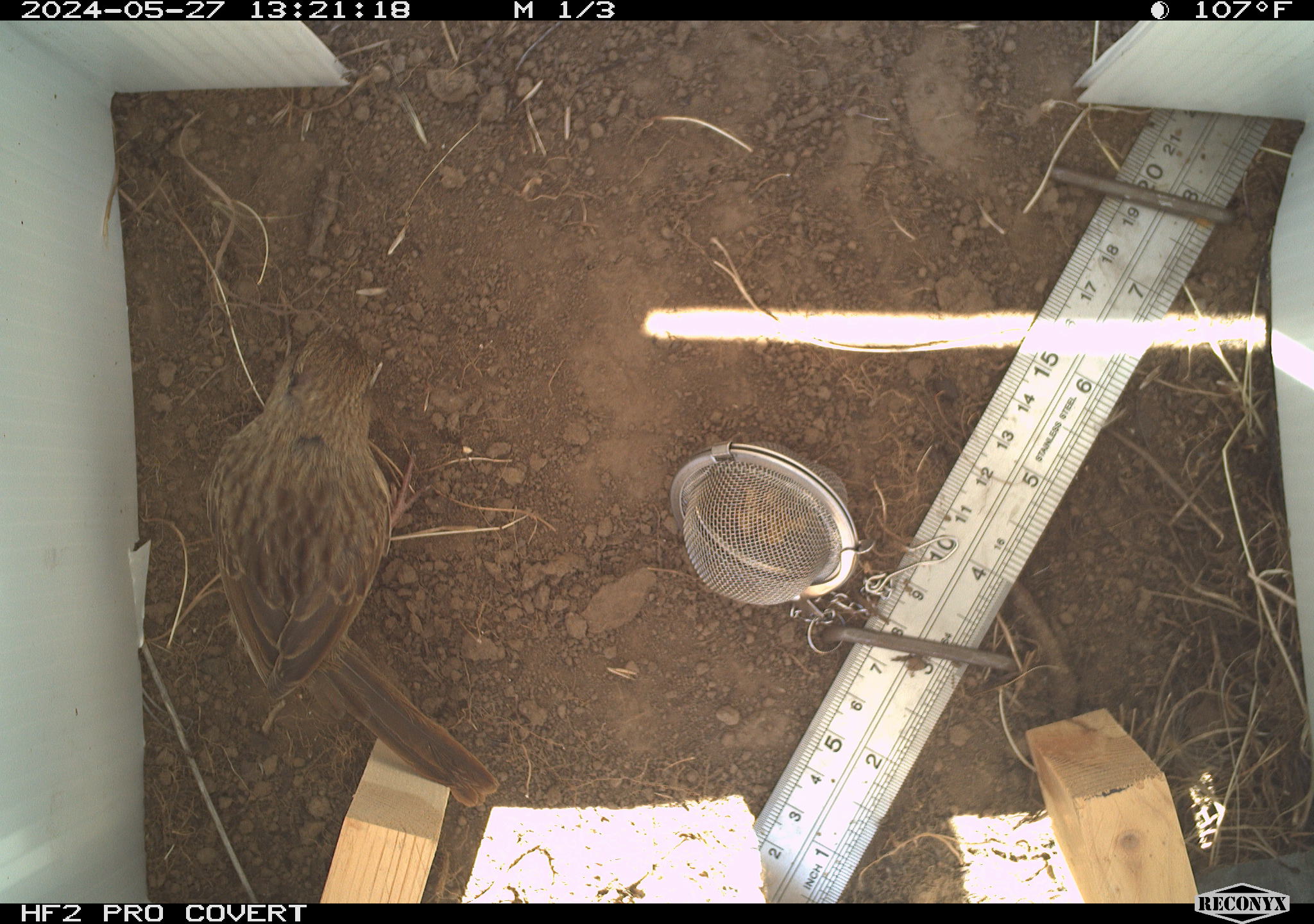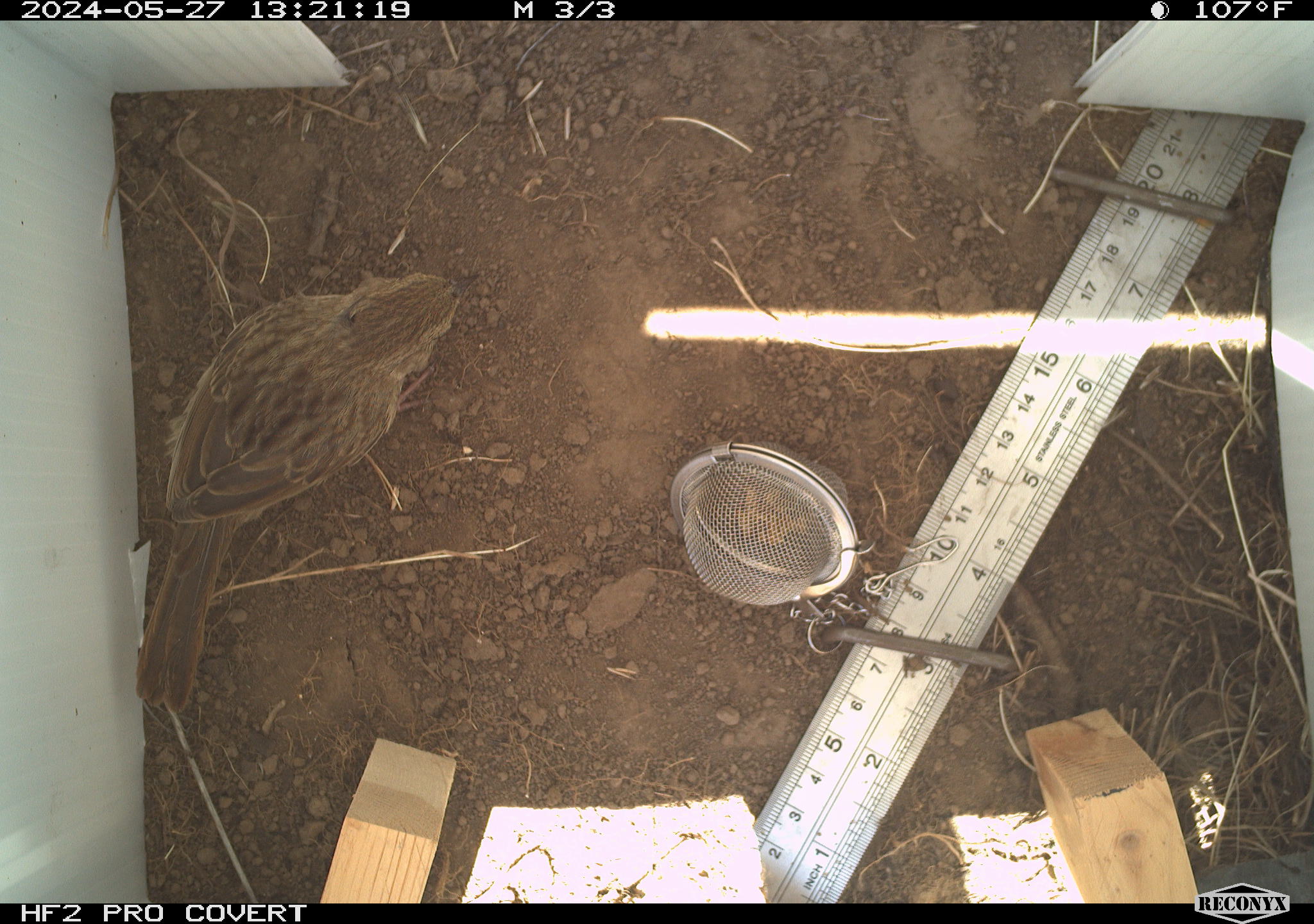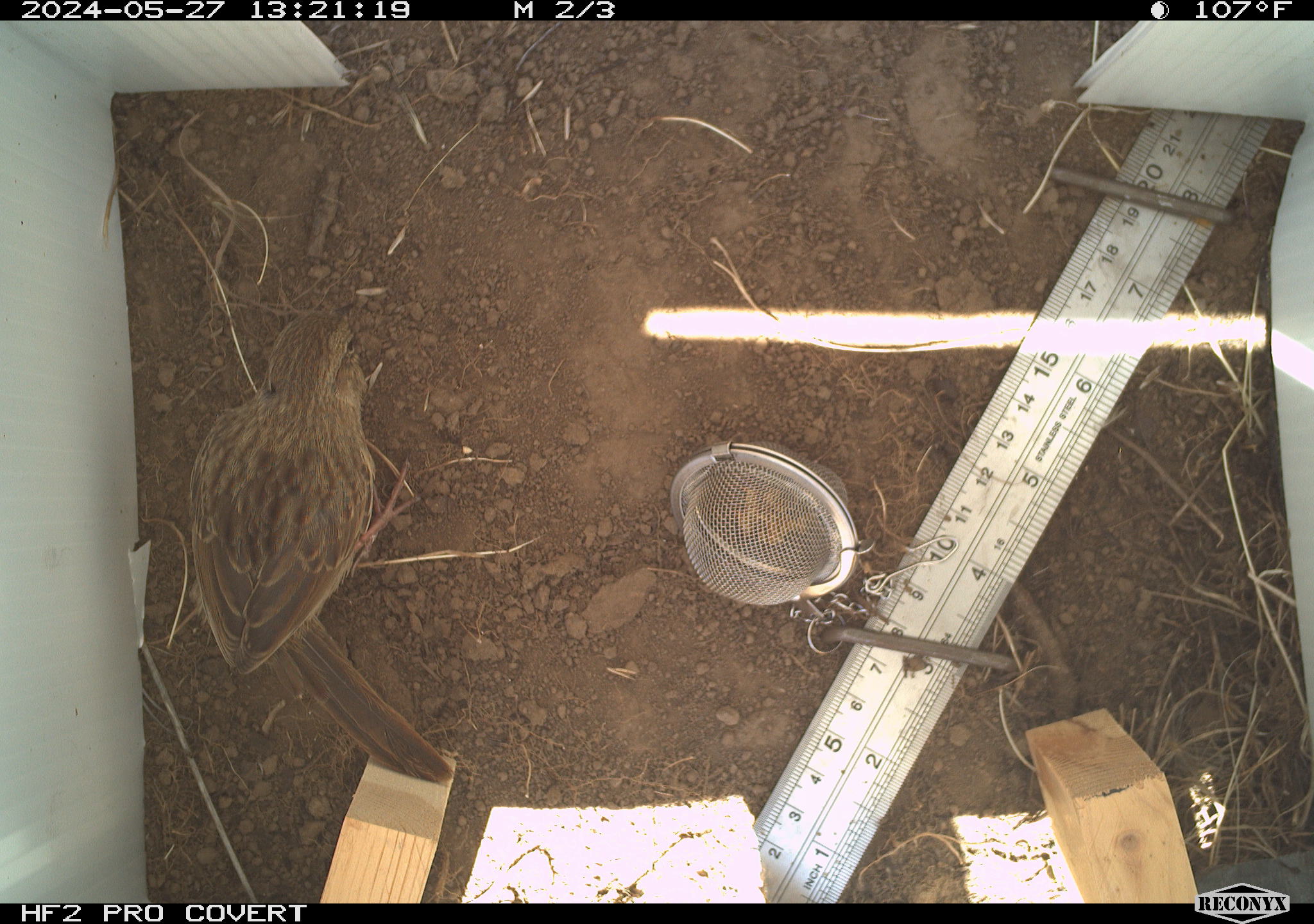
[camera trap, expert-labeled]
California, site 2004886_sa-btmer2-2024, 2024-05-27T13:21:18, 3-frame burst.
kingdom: Animalia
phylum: Chordata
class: Aves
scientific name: Aves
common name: bird